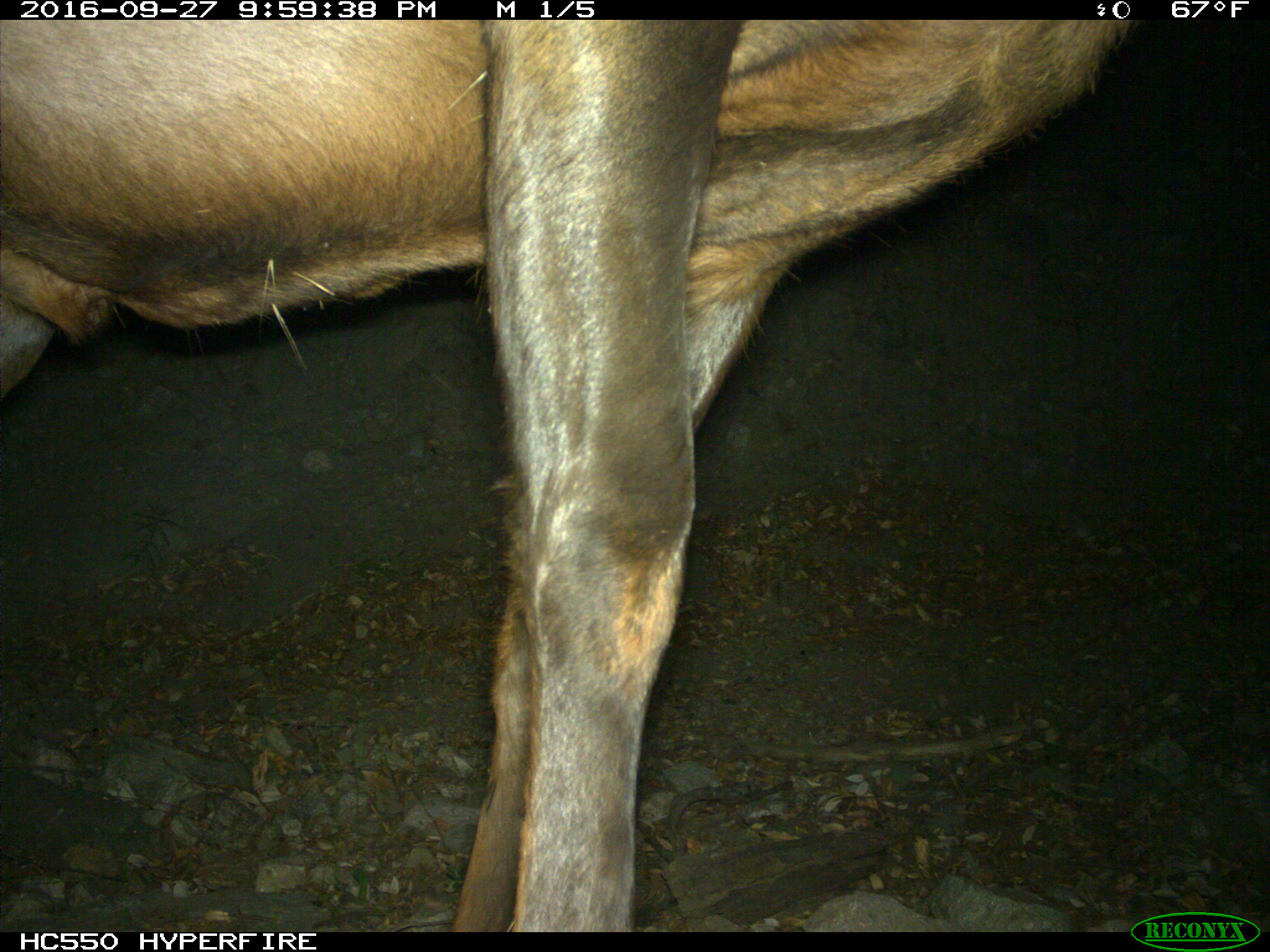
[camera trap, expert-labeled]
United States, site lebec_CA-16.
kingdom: Animalia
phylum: Chordata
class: Mammalia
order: Artiodactyla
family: Cervidae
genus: Cervus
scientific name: Cervus canadensis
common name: elk